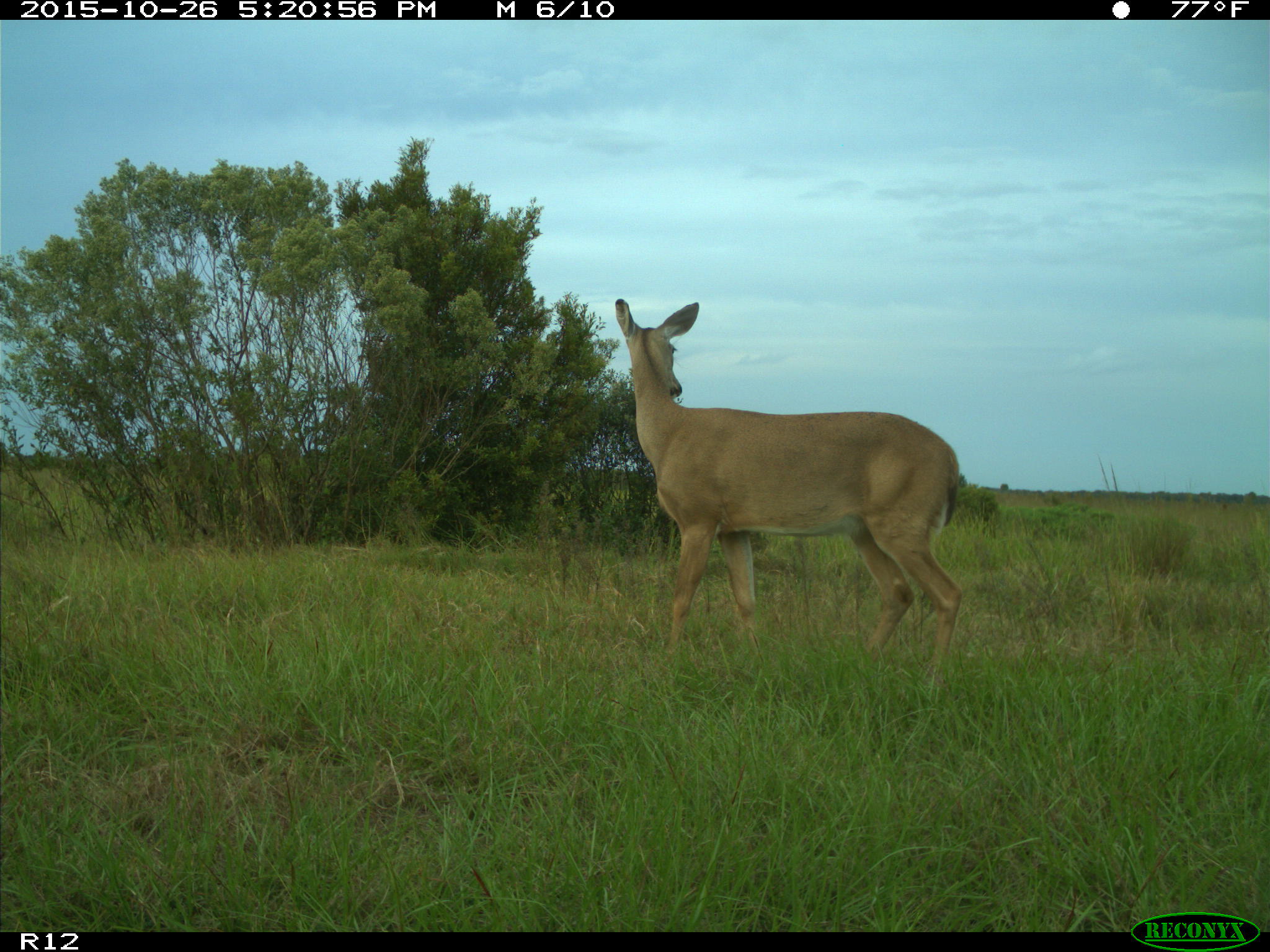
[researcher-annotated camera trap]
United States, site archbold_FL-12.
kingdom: Animalia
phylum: Chordata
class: Mammalia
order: Artiodactyla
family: Cervidae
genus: Odocoileus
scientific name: Odocoileus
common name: deer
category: unidentified deer